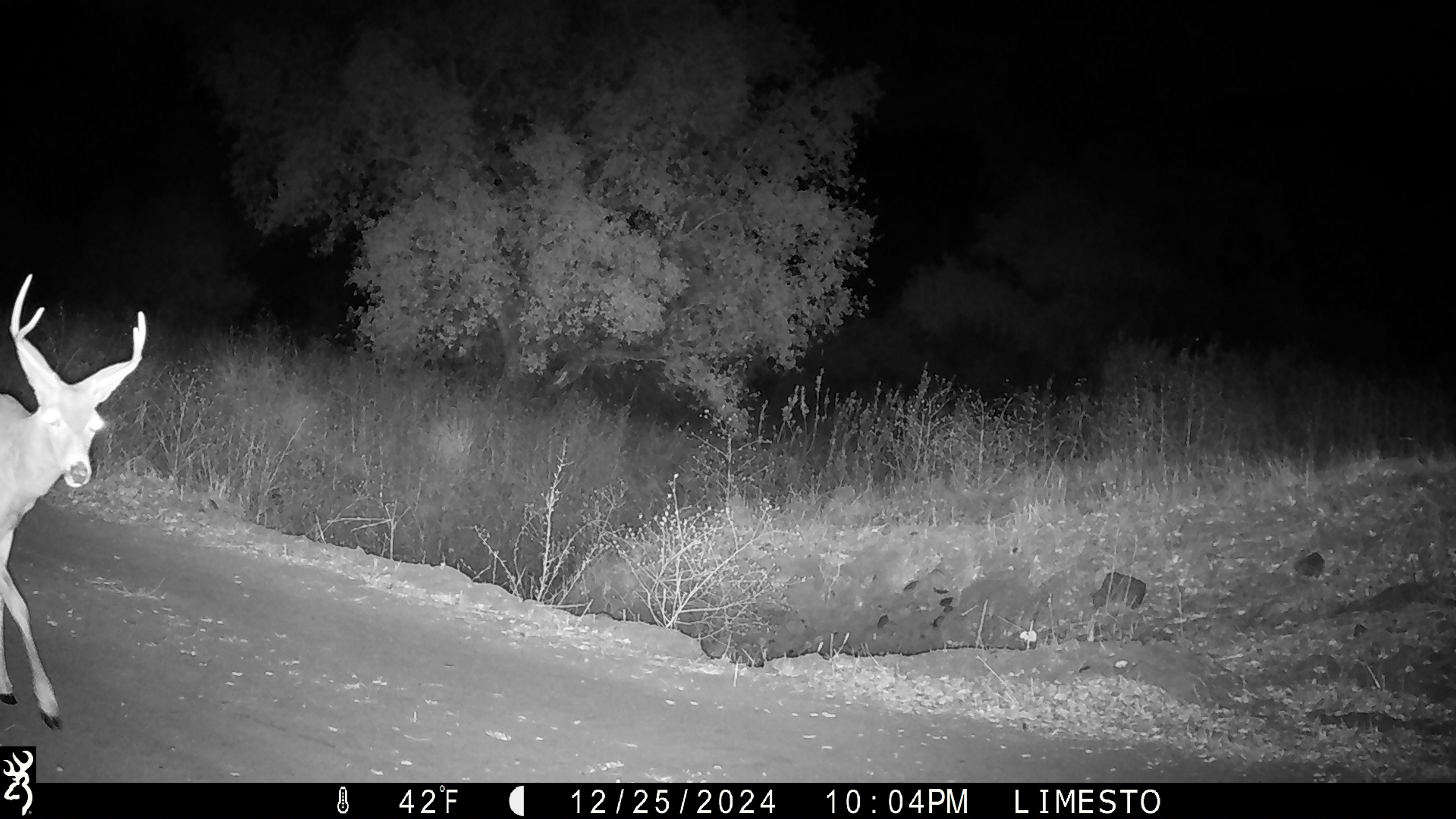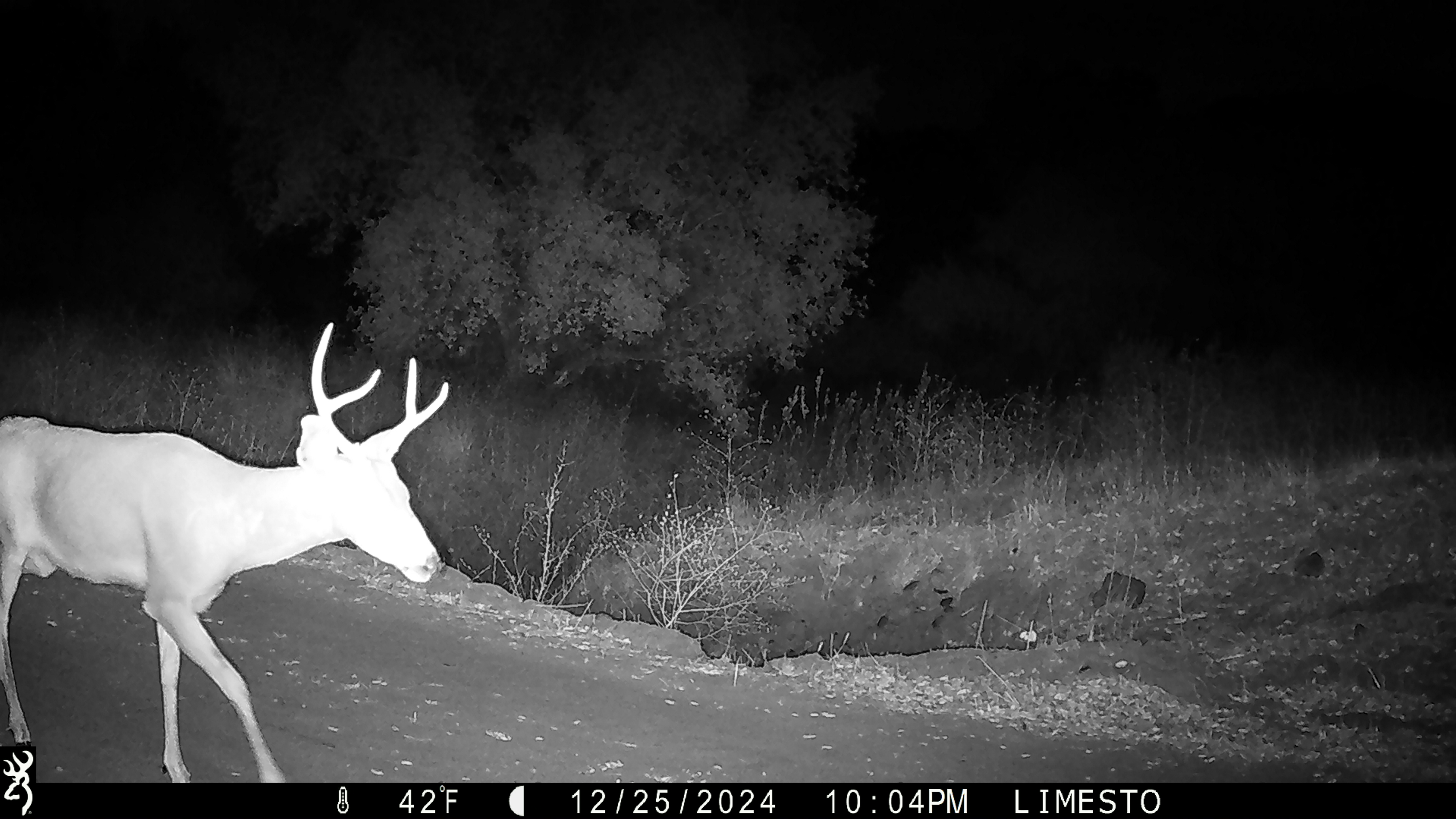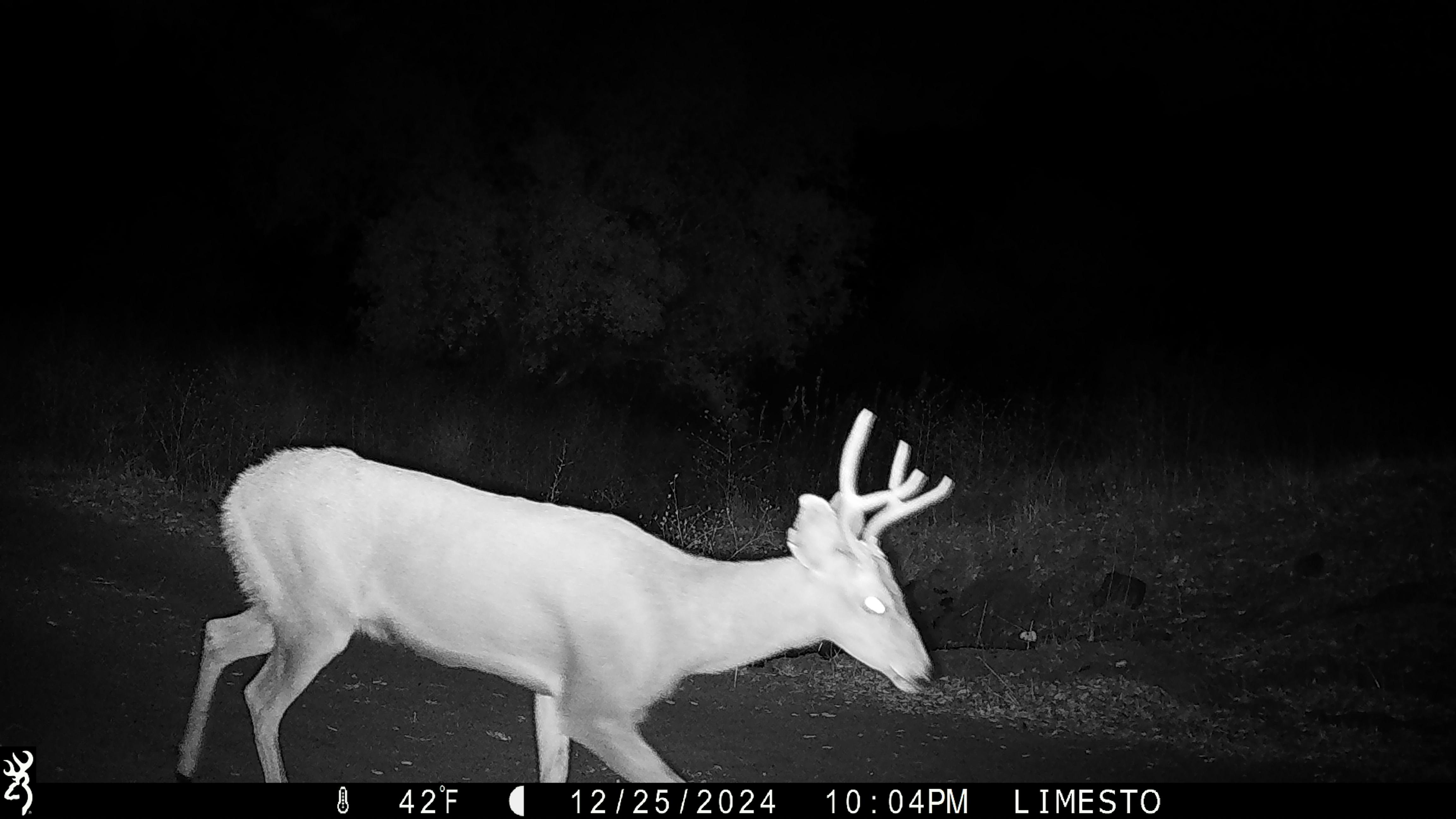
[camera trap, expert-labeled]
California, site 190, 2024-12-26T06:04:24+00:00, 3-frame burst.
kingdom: Animalia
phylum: Chordata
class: Mammalia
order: Artiodactyla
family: Cervidae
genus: Odocoileus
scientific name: Odocoileus hemionus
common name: mule deer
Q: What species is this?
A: Mule deer (Odocoileus hemionus).